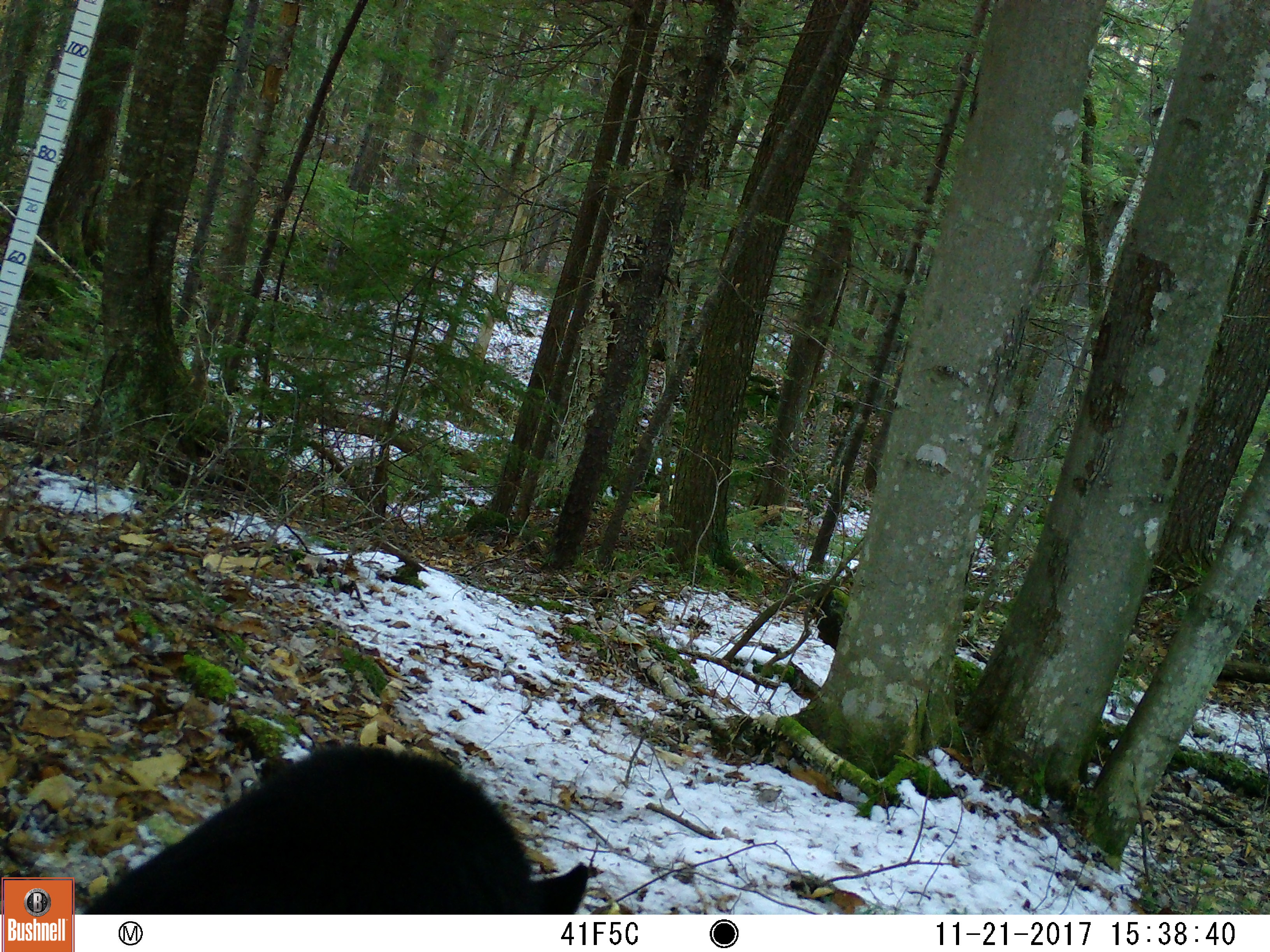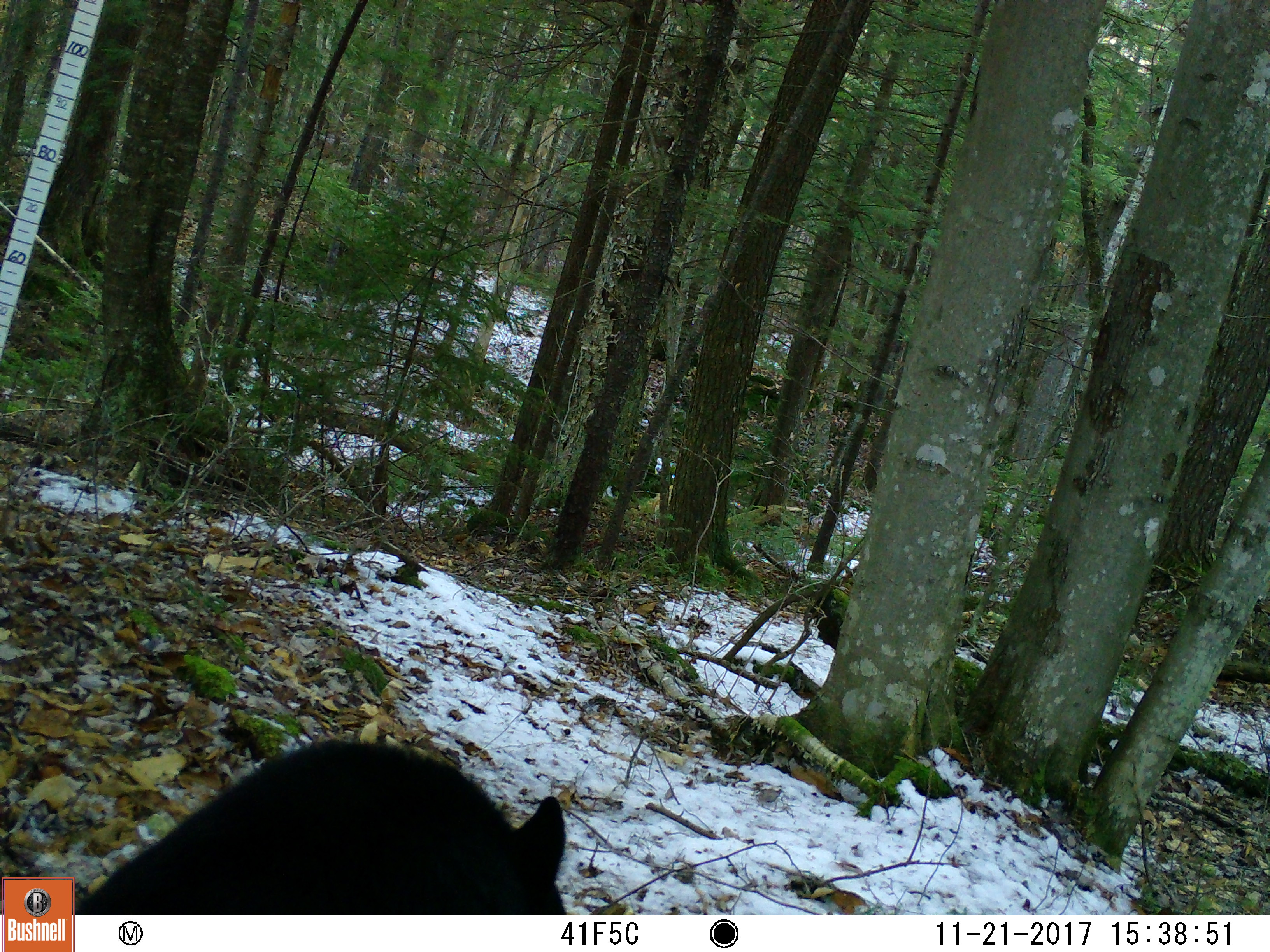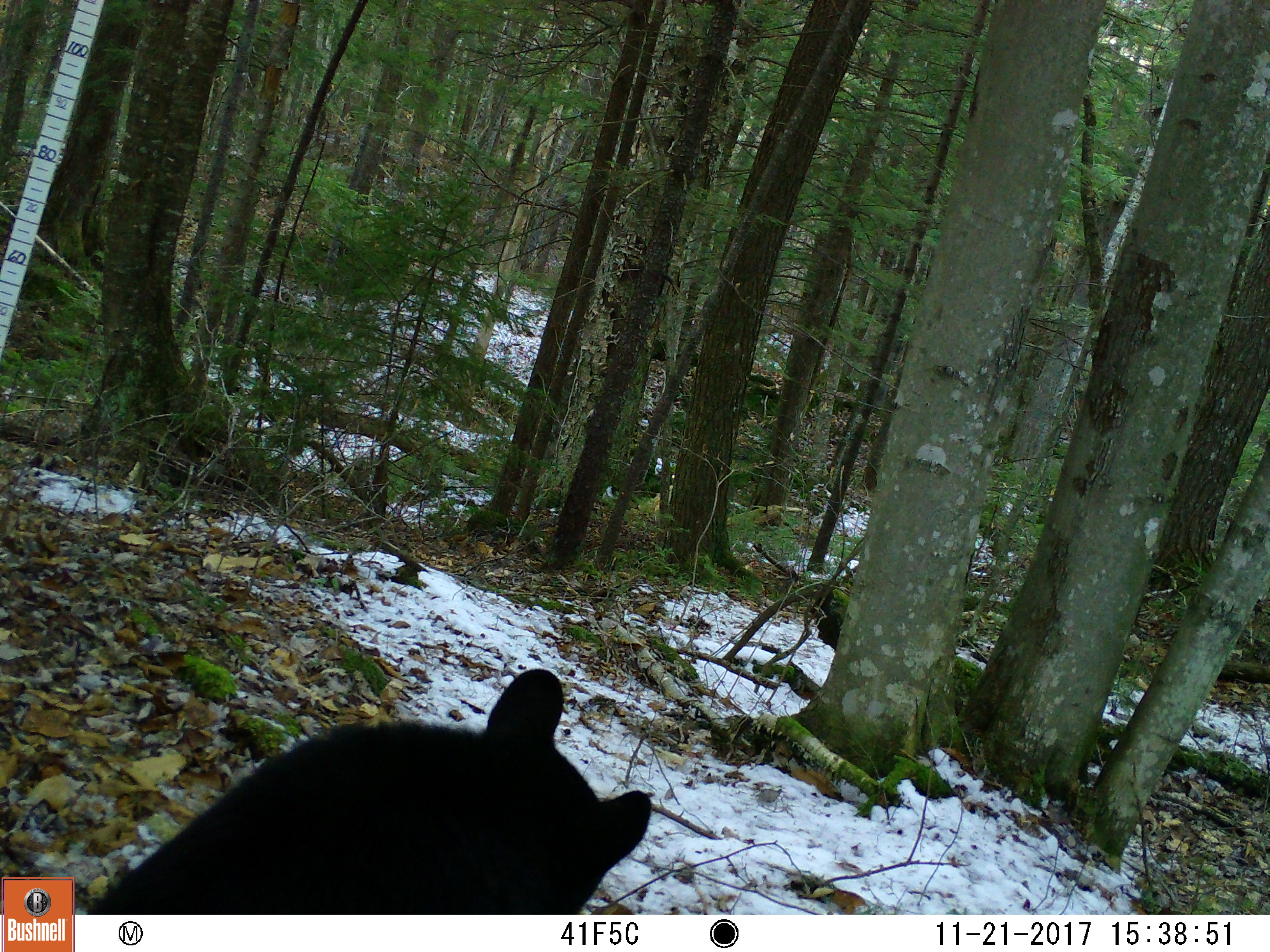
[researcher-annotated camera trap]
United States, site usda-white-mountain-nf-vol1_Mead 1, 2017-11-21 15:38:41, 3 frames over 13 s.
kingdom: Animalia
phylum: Chordata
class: Mammalia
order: Carnivora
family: Ursidae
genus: Ursus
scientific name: Ursus americanus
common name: black bear